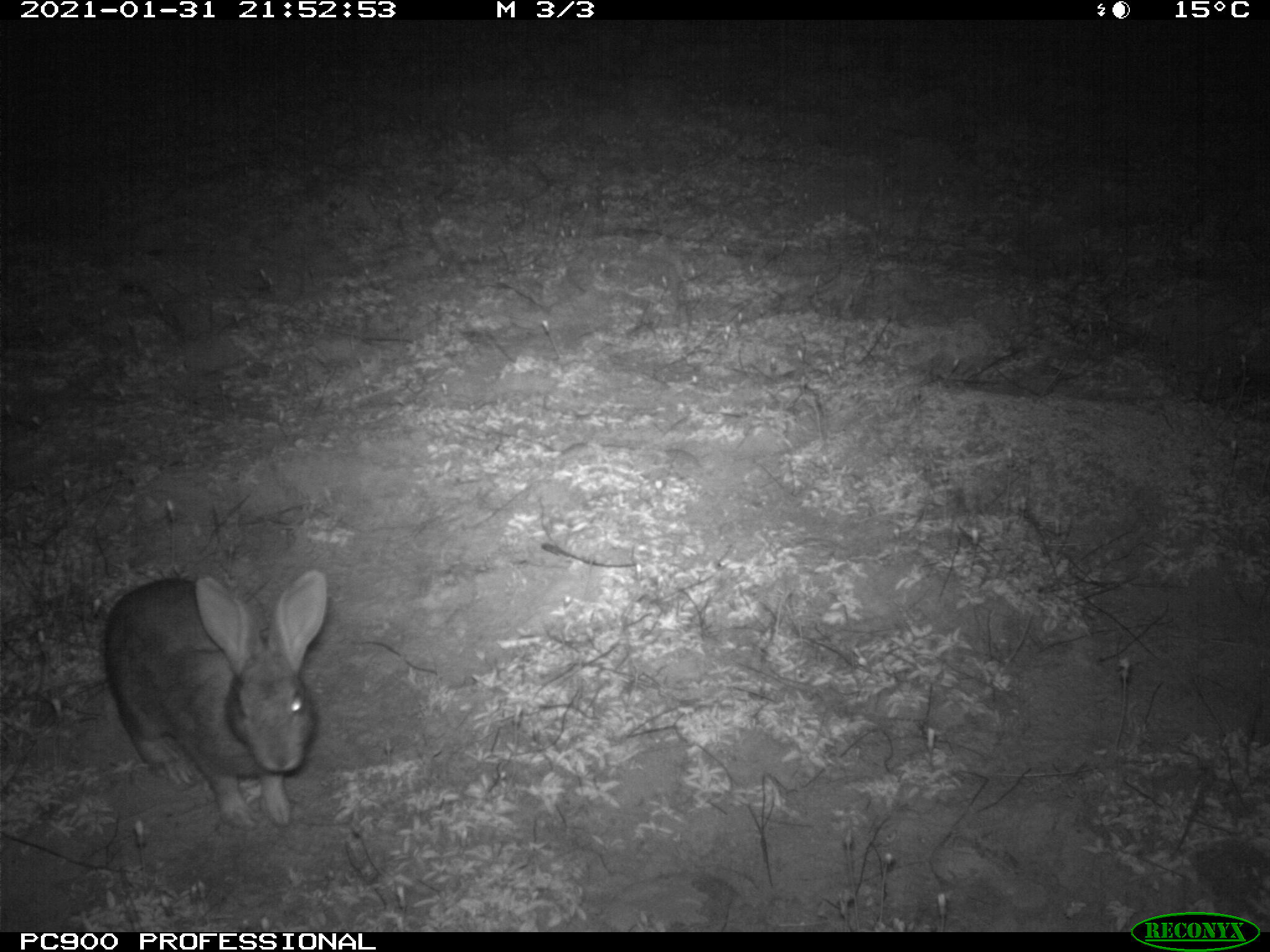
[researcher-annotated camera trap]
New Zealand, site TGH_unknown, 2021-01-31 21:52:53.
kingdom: Animalia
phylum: Chordata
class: Mammalia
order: Lagomorpha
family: Leporidae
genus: Oryctolagus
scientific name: Oryctolagus cuniculus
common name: european rabbit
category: rabbit